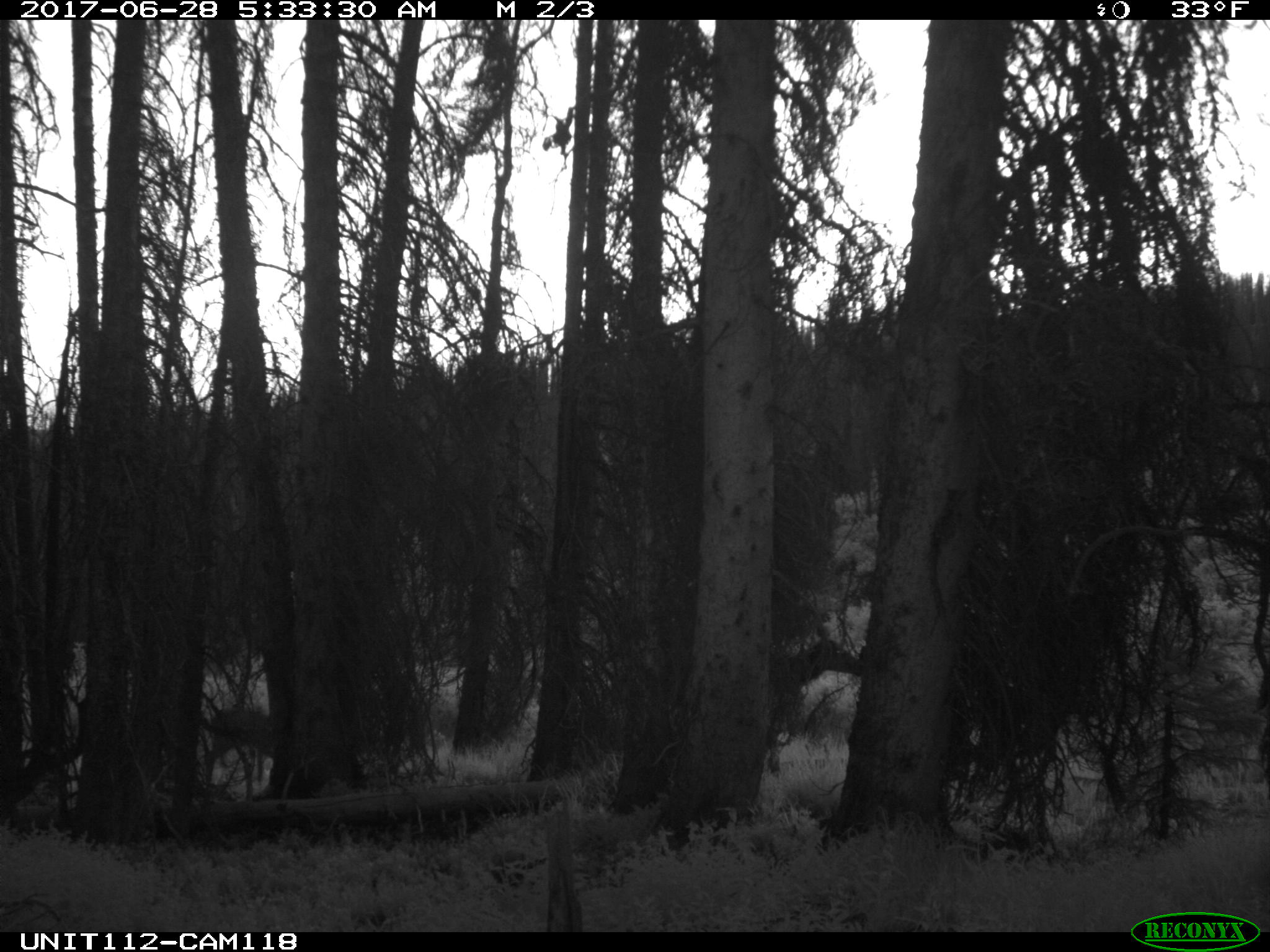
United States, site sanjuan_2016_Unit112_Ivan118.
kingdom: Animalia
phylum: Chordata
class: Mammalia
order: Artiodactyla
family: Cervidae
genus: Cervus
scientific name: Cervus elaphus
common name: red deer